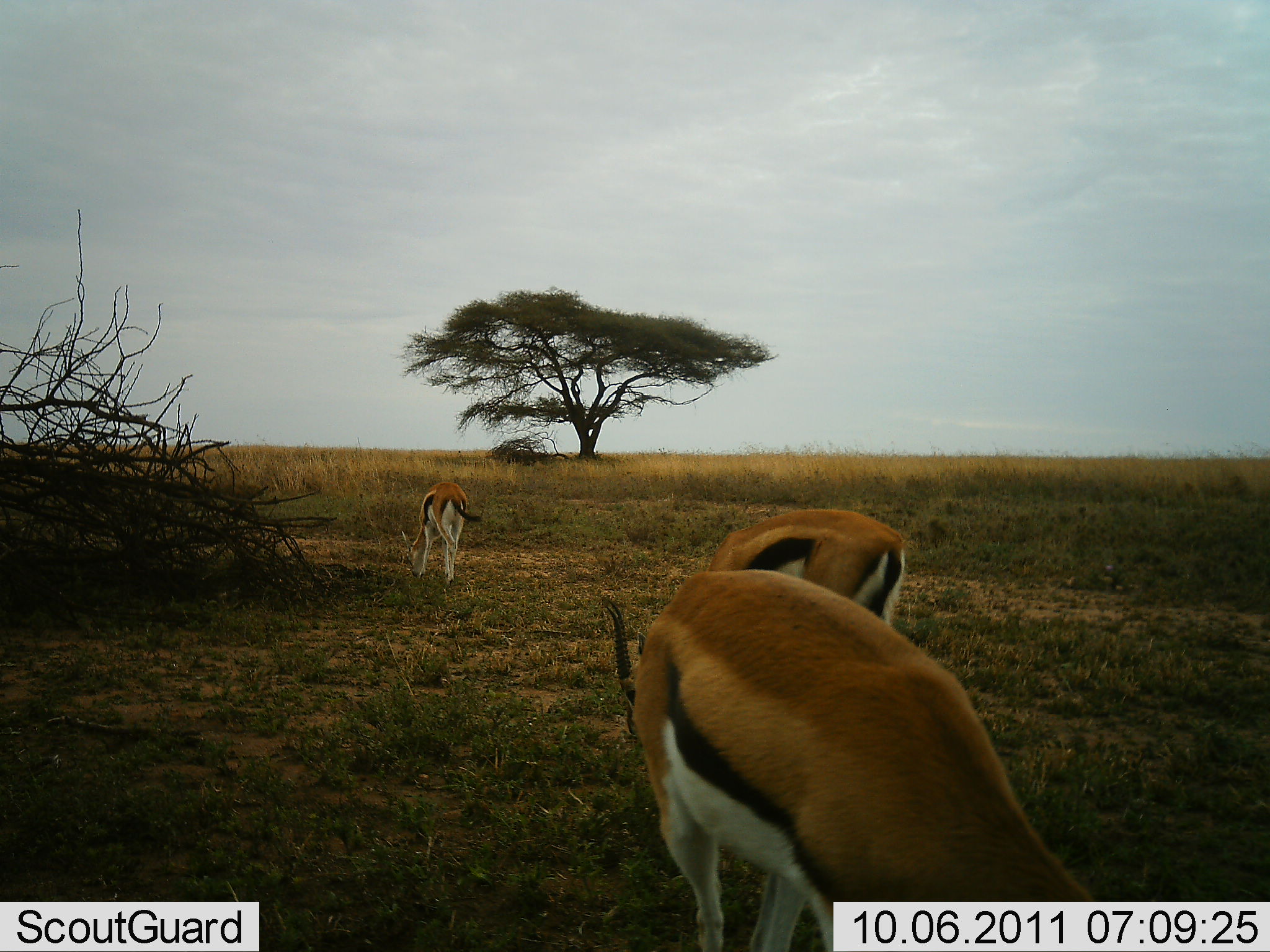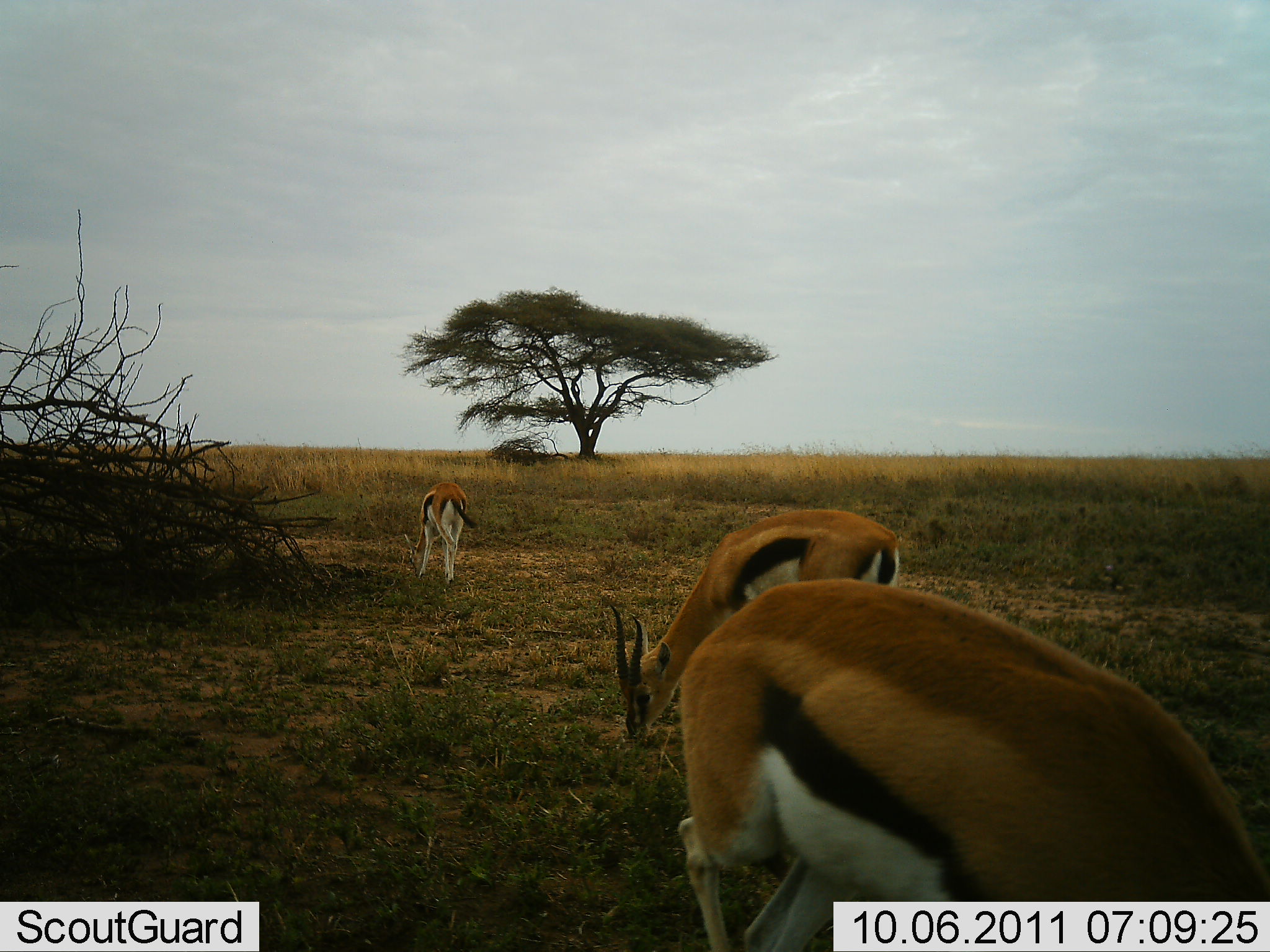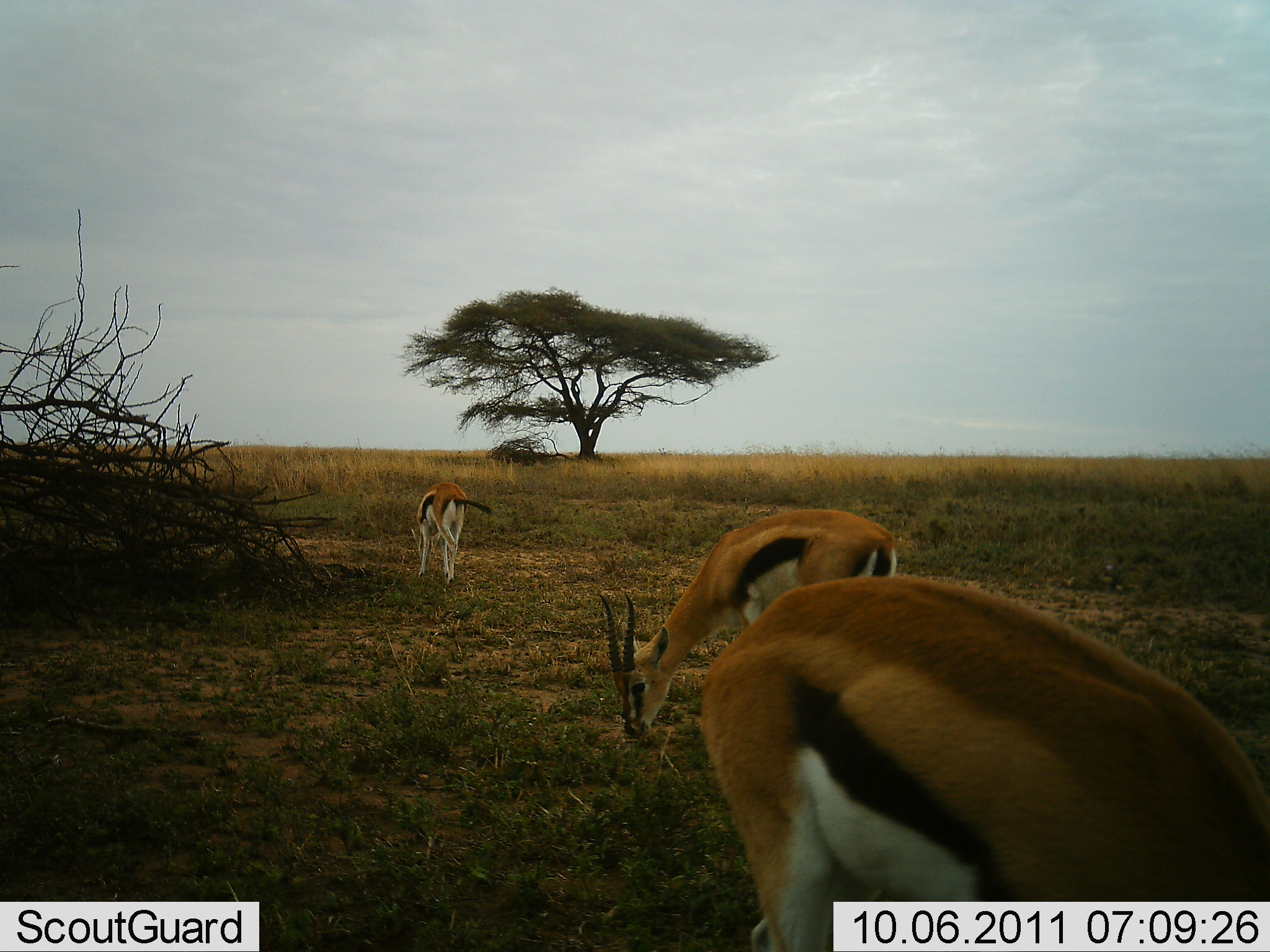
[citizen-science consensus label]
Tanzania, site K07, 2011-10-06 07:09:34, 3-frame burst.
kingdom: Animalia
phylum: Chordata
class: Mammalia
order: Artiodactyla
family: Bovidae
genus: Eudorcas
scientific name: Eudorcas thomsonii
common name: thomson's gazelle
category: gazellethomsons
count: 3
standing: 31%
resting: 0%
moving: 15%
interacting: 0%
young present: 0%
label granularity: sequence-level